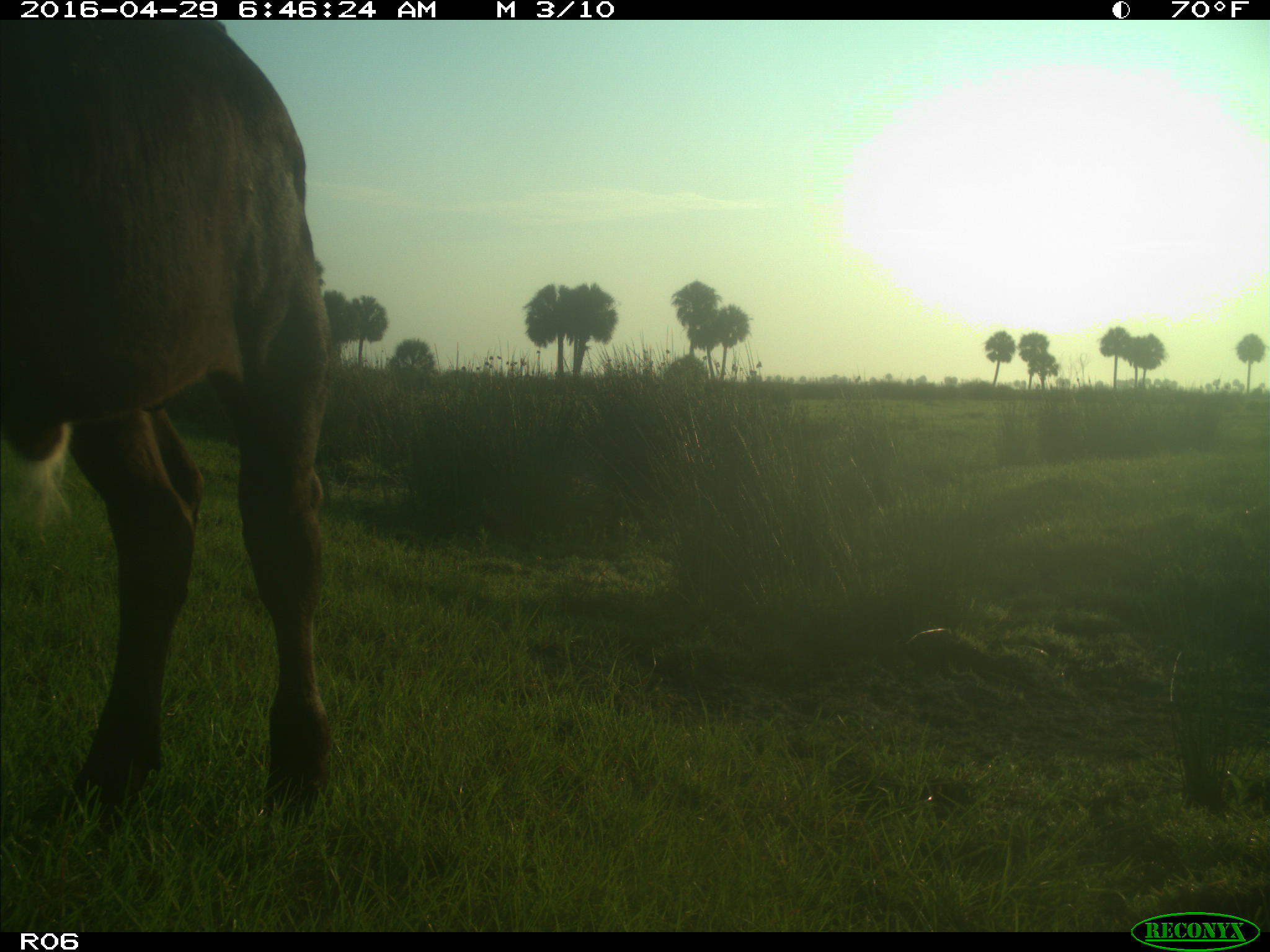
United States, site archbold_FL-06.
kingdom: Animalia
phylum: Chordata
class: Mammalia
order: Artiodactyla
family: Bovidae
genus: Bos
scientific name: Bos taurus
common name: domestic cow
Bos taurus (domestic cow).